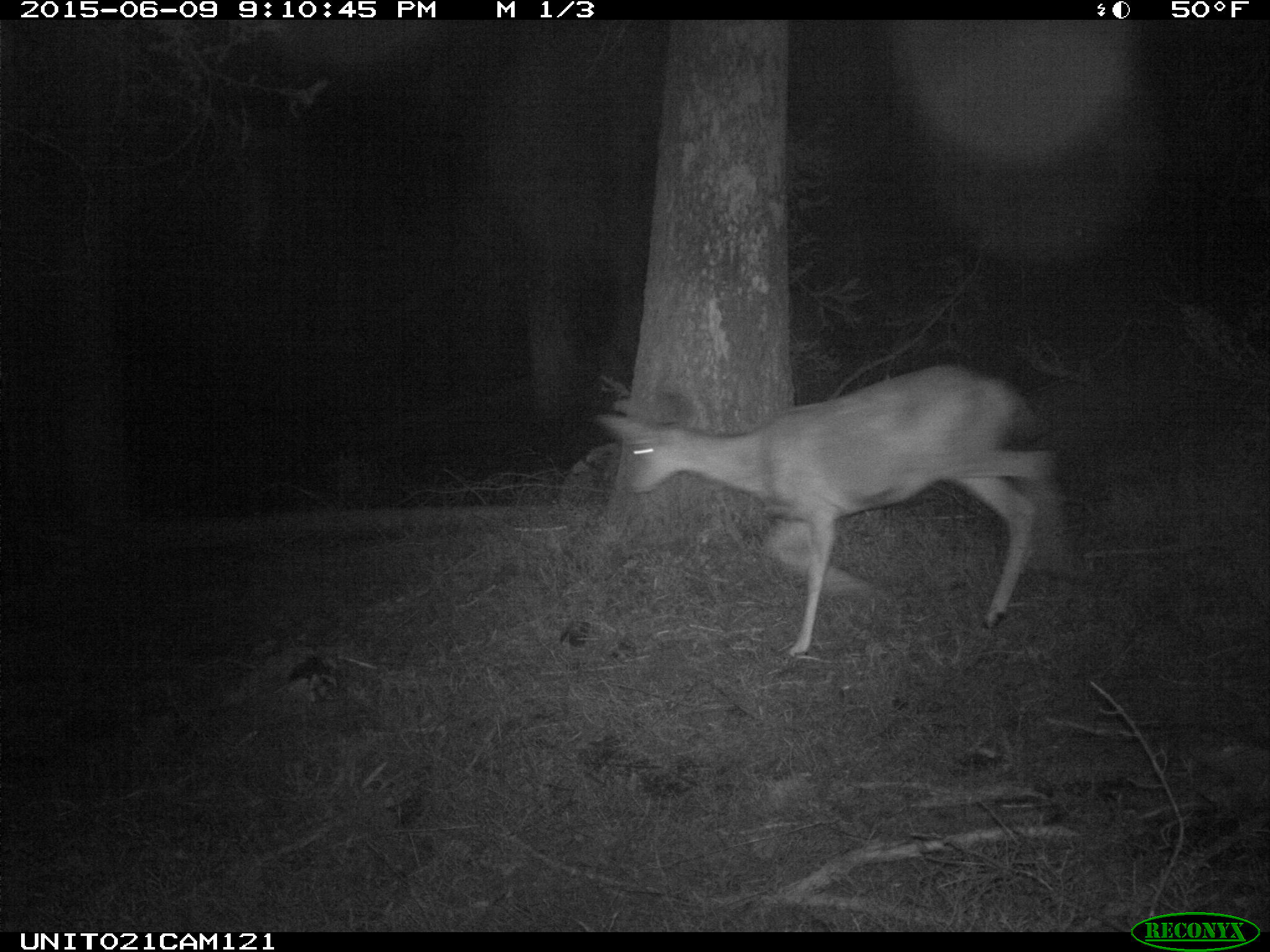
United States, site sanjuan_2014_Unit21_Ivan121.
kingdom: Animalia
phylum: Chordata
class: Mammalia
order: Artiodactyla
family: Cervidae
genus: Odocoileus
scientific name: Odocoileus hemionus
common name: mule deer